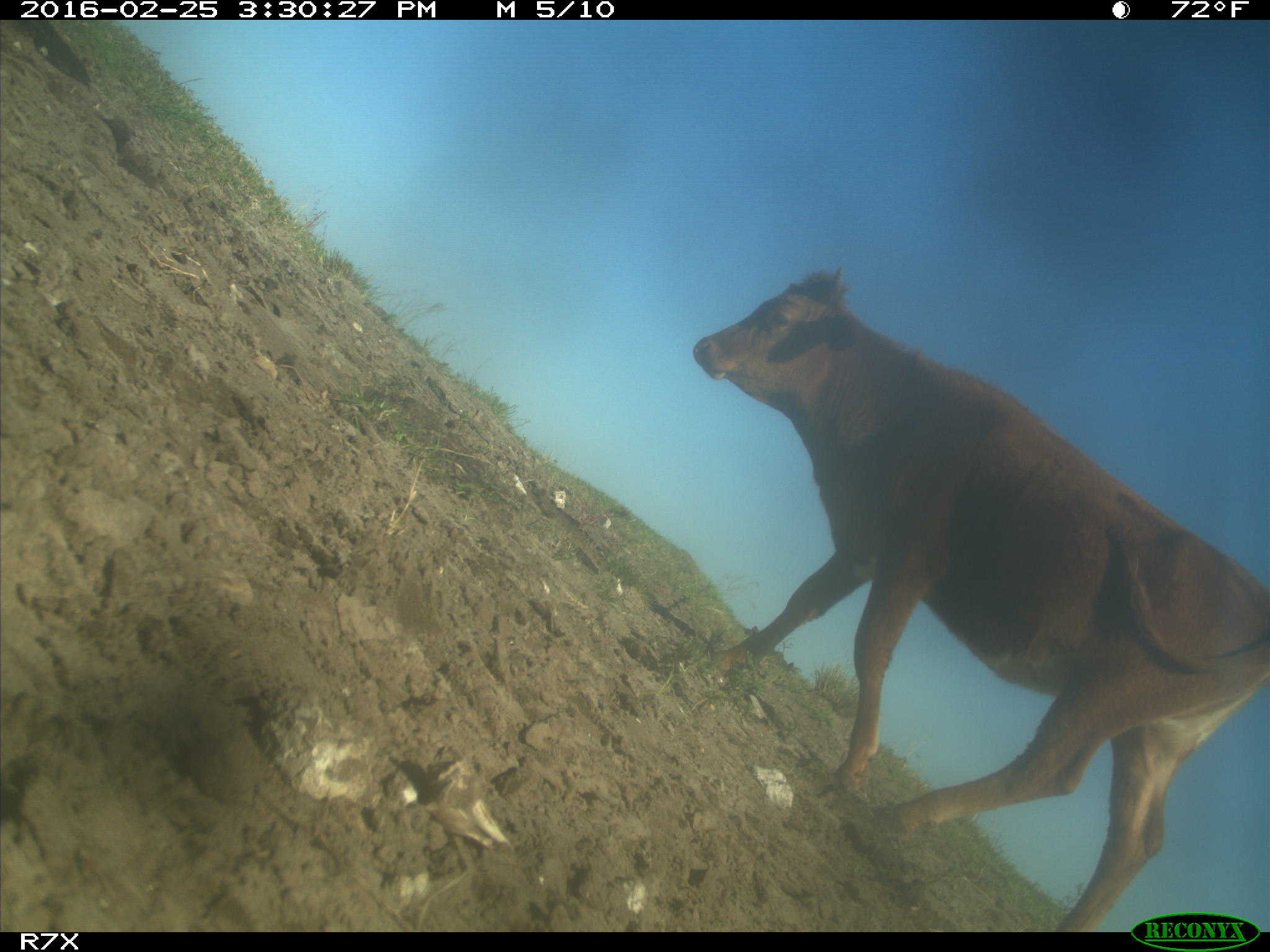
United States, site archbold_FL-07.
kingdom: Animalia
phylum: Chordata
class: Mammalia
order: Artiodactyla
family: Bovidae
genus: Bos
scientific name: Bos taurus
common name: domestic cow